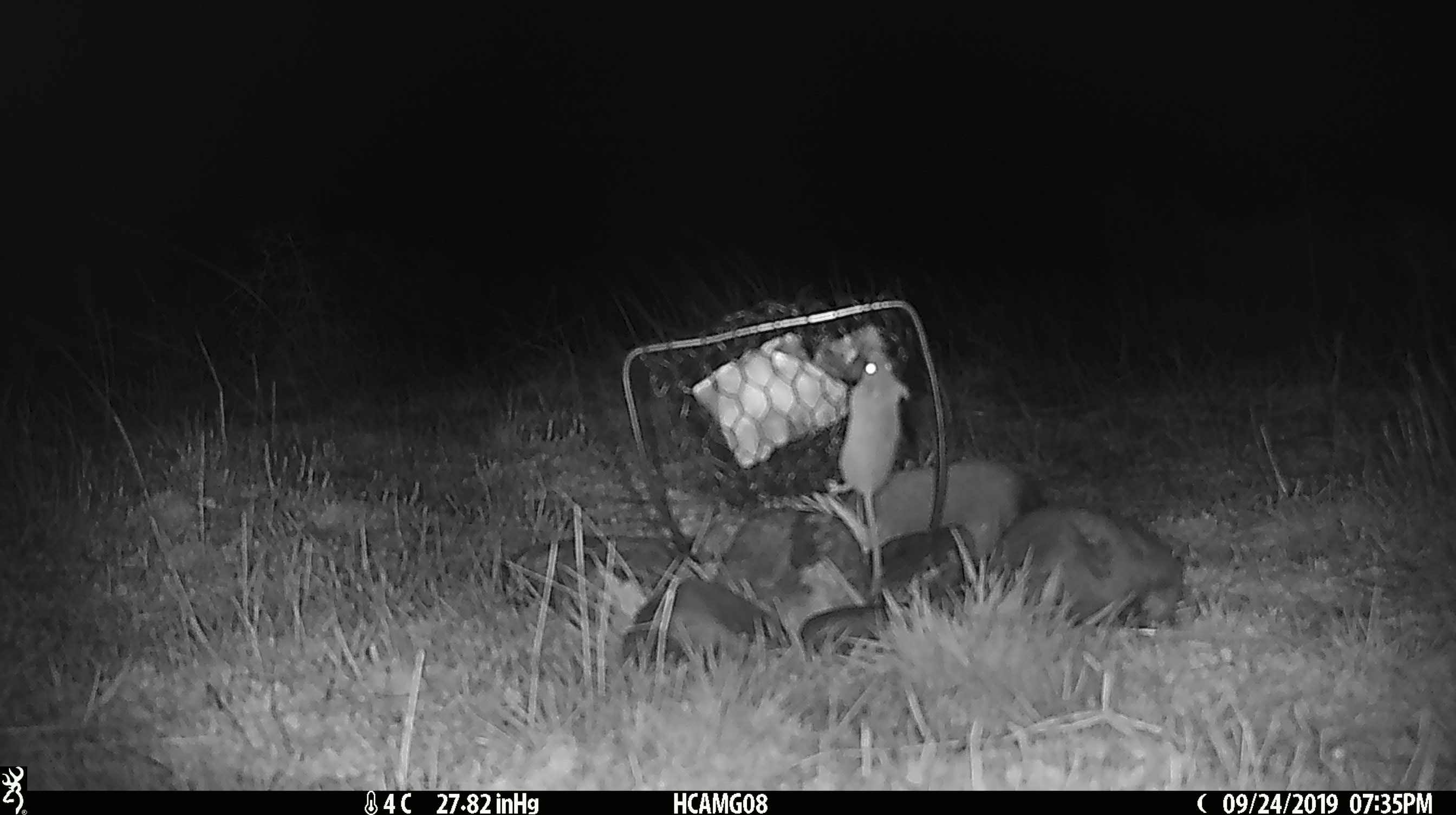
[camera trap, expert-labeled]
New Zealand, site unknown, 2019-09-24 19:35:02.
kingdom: Animalia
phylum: Chordata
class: Mammalia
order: Rodentia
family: Muridae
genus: Mus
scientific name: Mus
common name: mouse